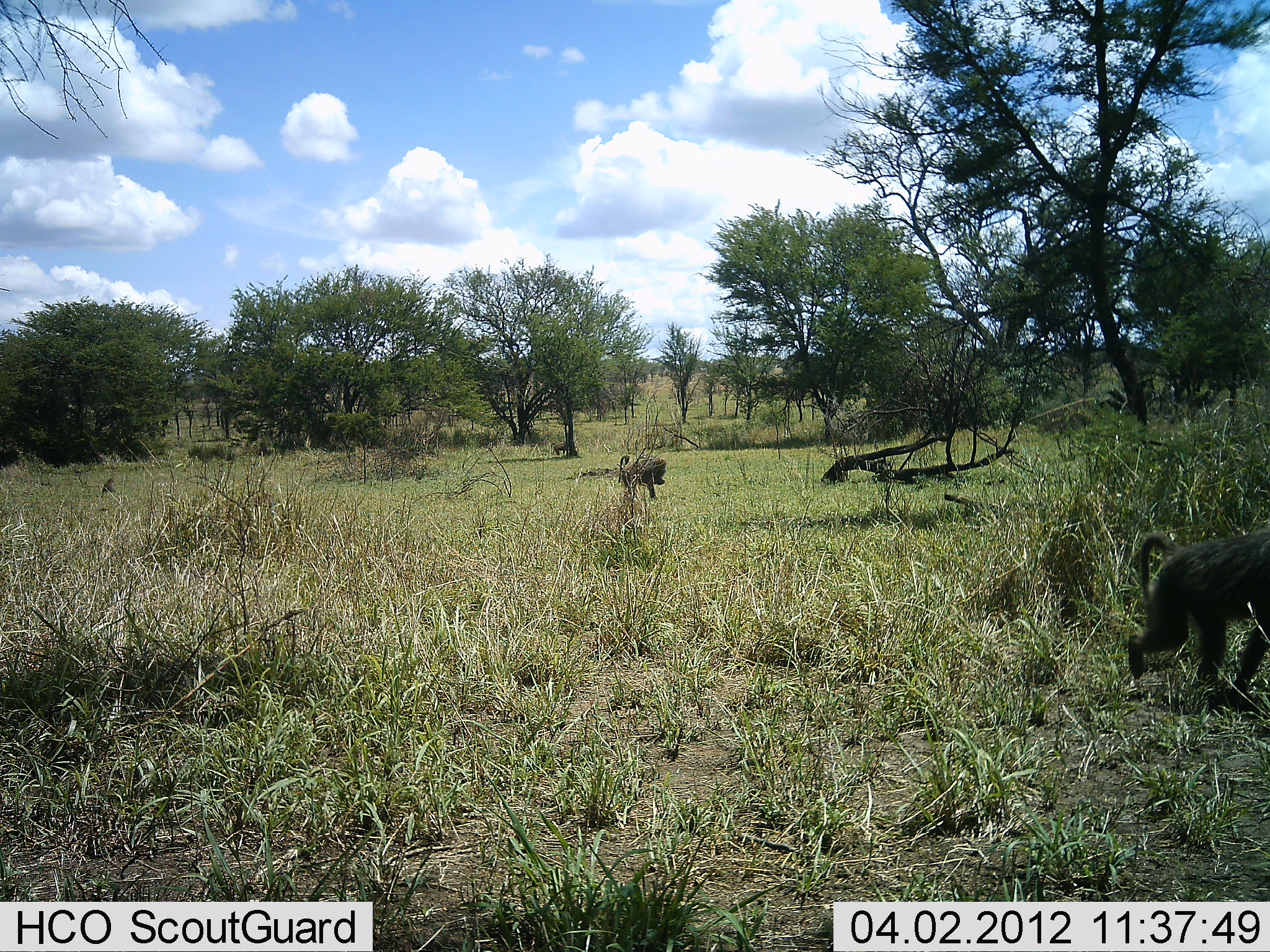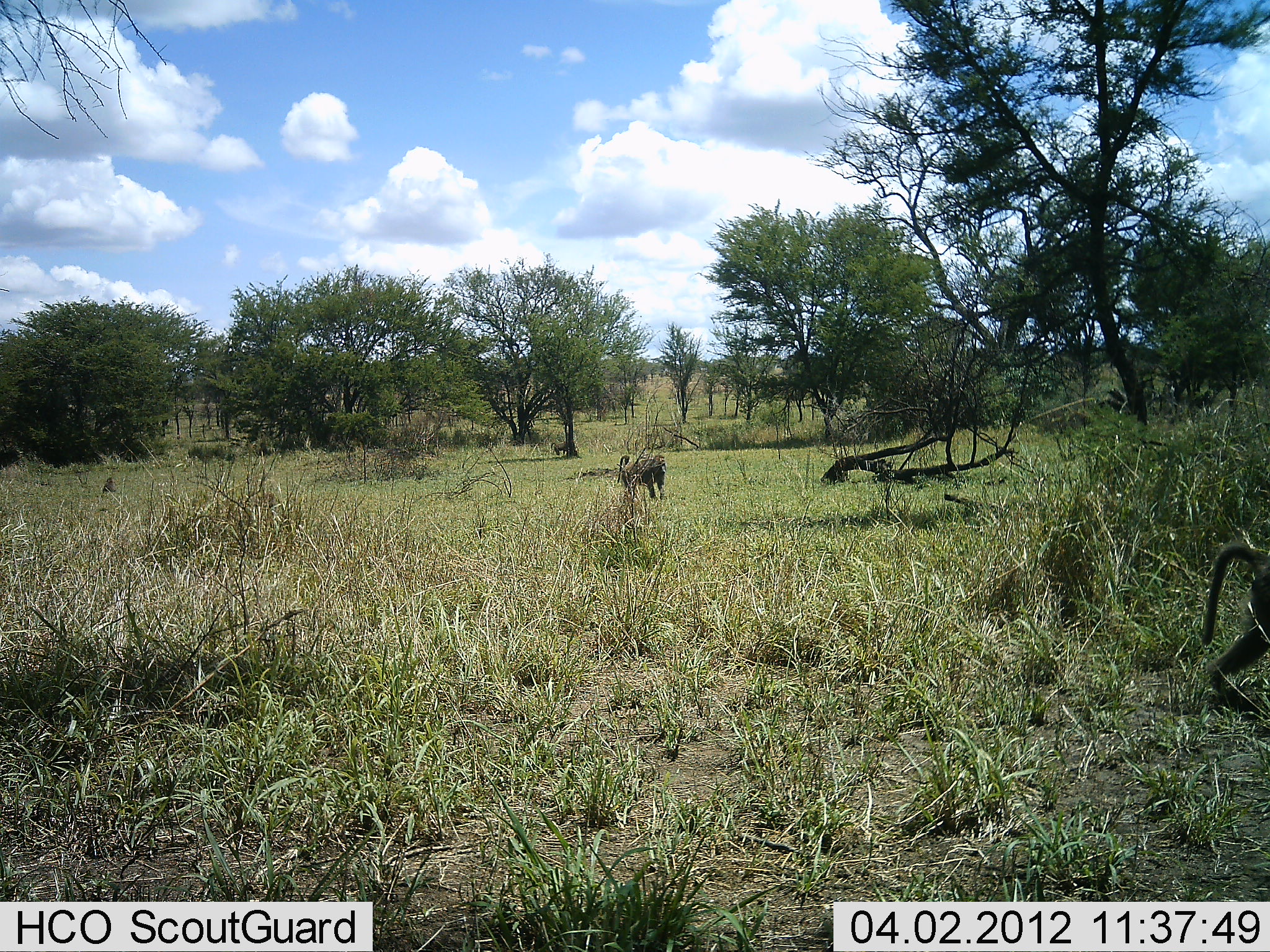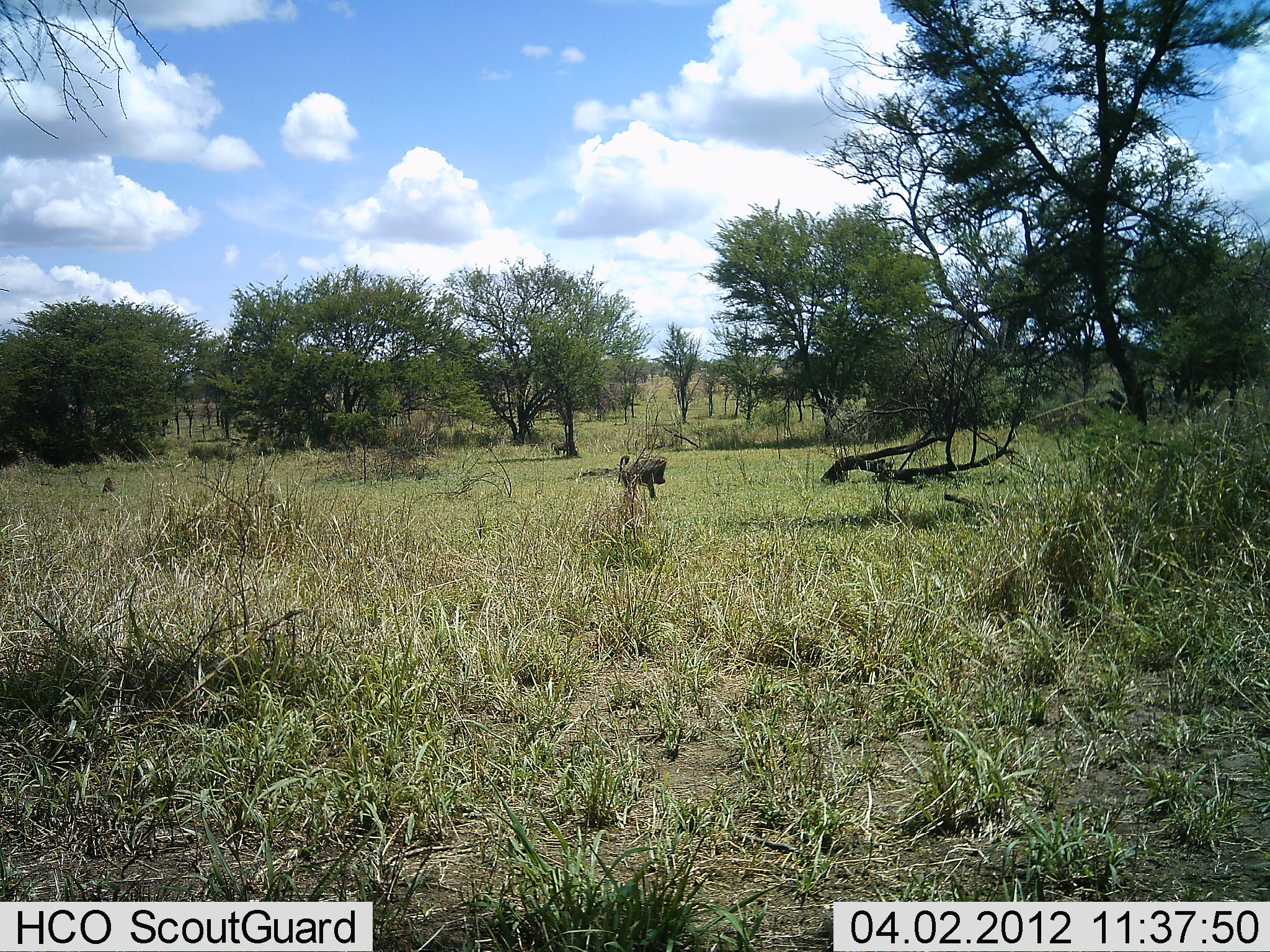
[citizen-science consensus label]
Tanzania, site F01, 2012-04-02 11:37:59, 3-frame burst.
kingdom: Animalia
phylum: Chordata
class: Mammalia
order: Primates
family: Cercopithecidae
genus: Papio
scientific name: Papio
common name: baboon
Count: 2.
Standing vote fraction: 44%.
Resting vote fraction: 6%.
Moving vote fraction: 91%.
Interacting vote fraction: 3%.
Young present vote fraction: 0%.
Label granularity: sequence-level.